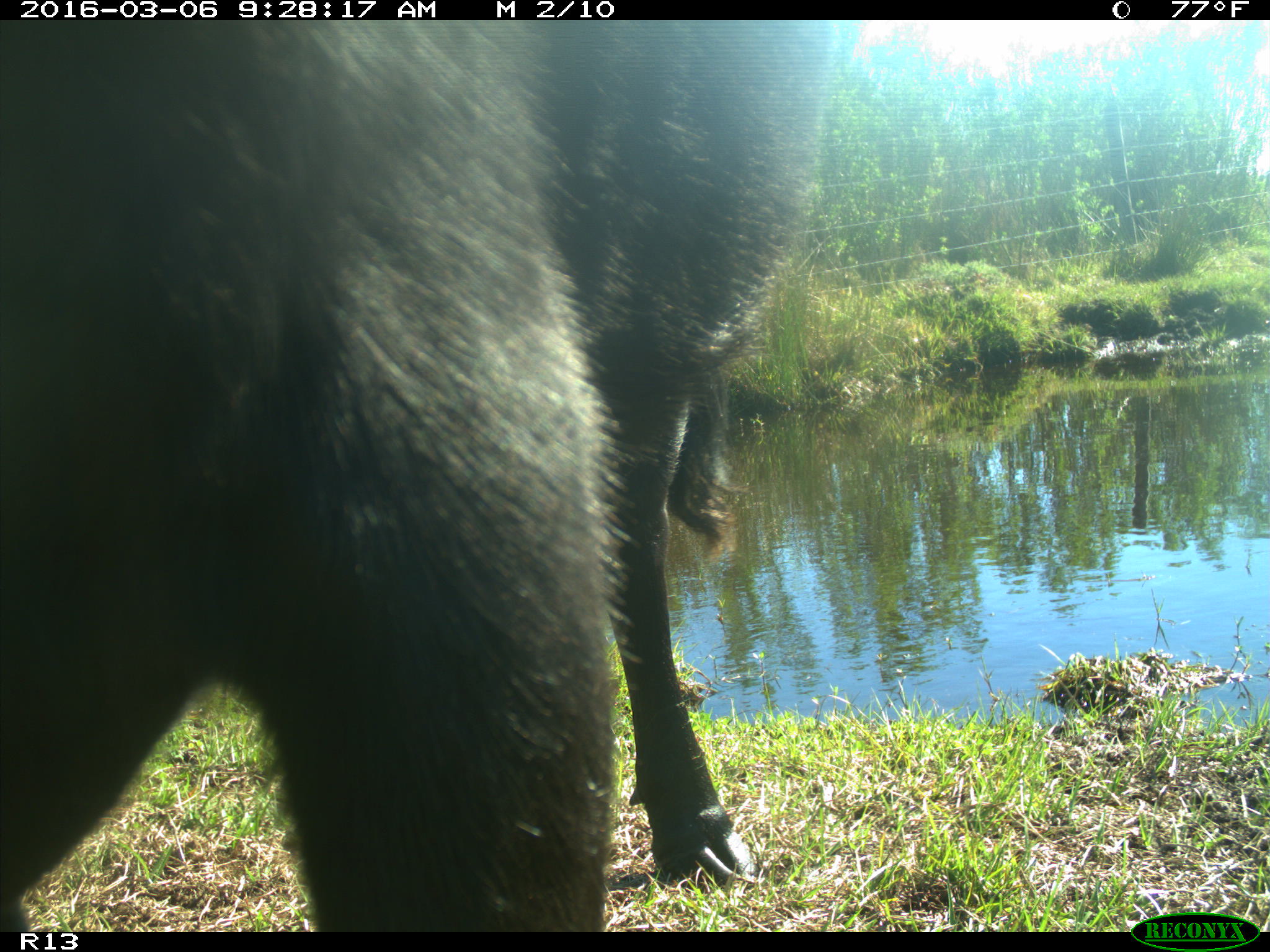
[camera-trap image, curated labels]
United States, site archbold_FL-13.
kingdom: Animalia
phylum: Chordata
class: Mammalia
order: Artiodactyla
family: Bovidae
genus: Bos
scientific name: Bos taurus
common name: domestic cow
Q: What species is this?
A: Bos taurus (domestic cow).